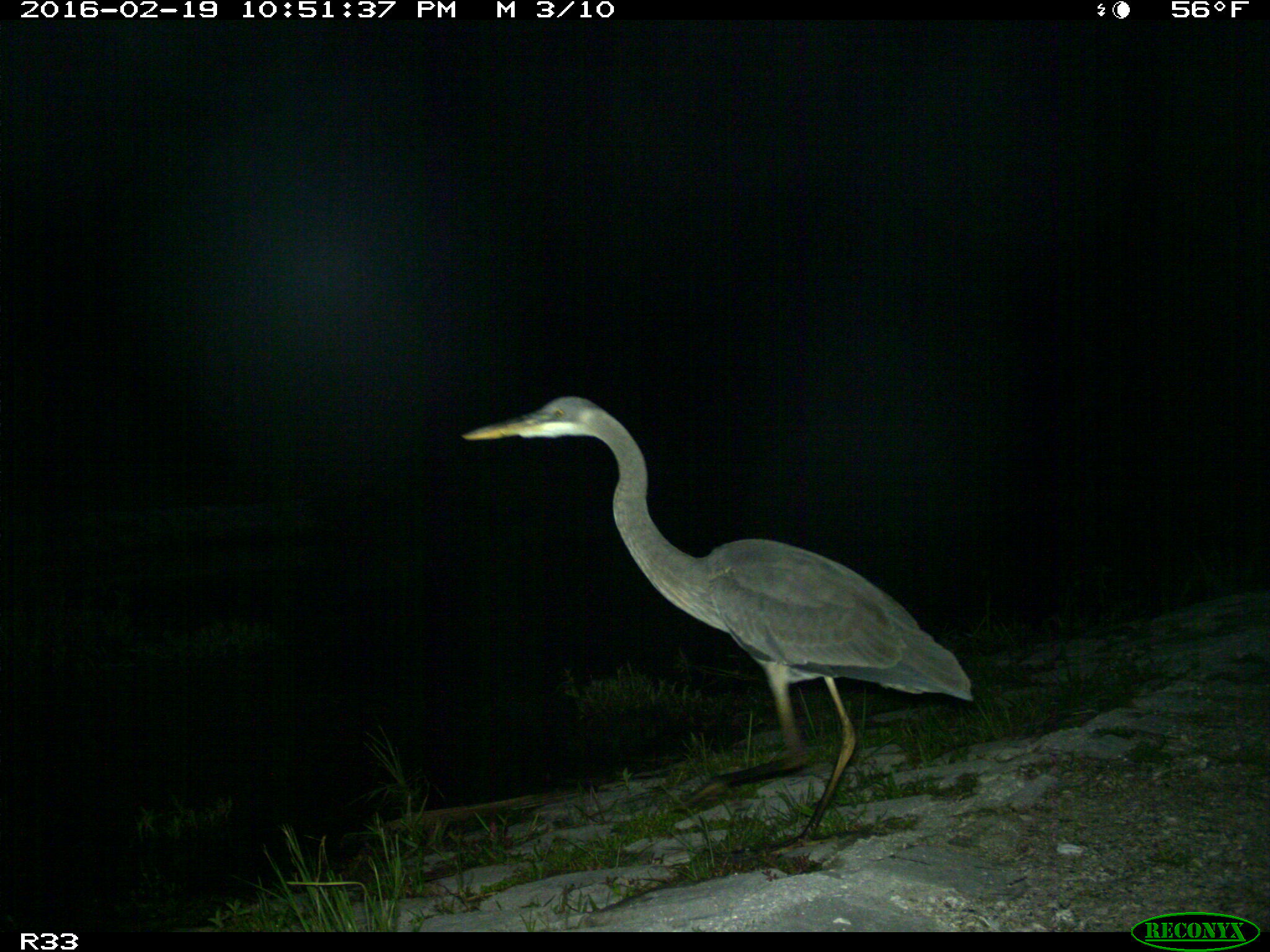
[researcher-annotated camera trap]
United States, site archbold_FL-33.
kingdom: Animalia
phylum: Chordata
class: Aves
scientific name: Aves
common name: birds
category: unidentified bird